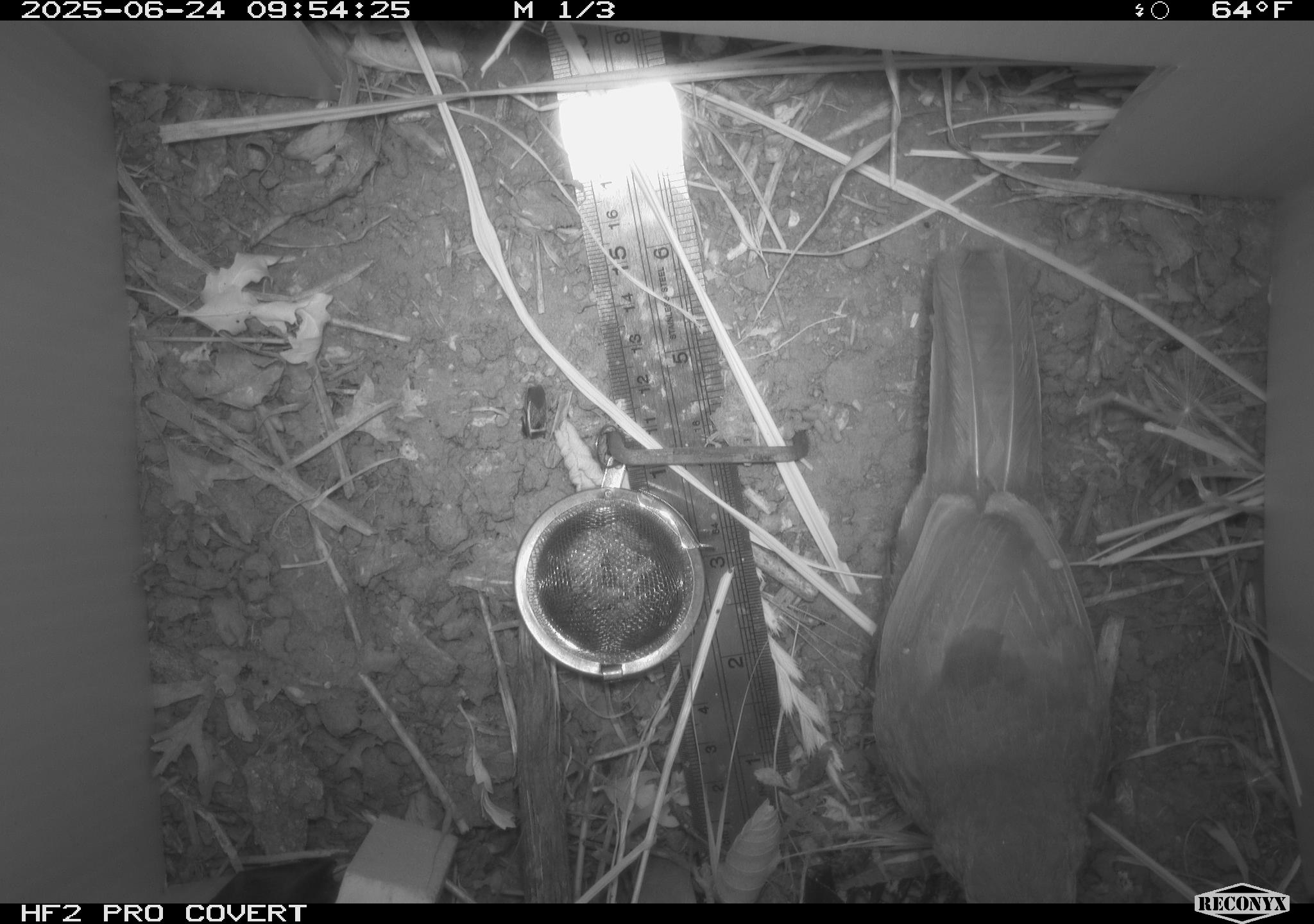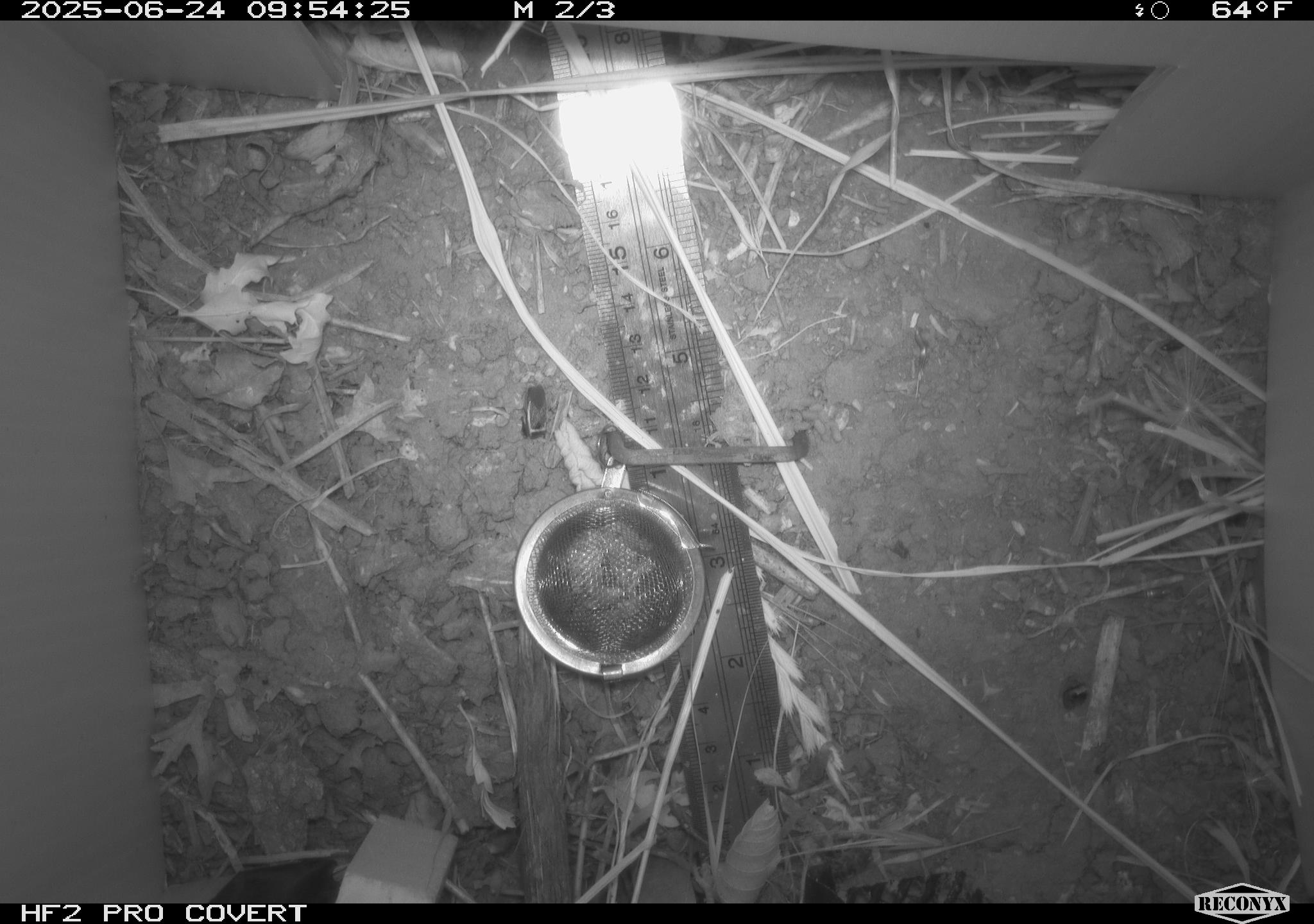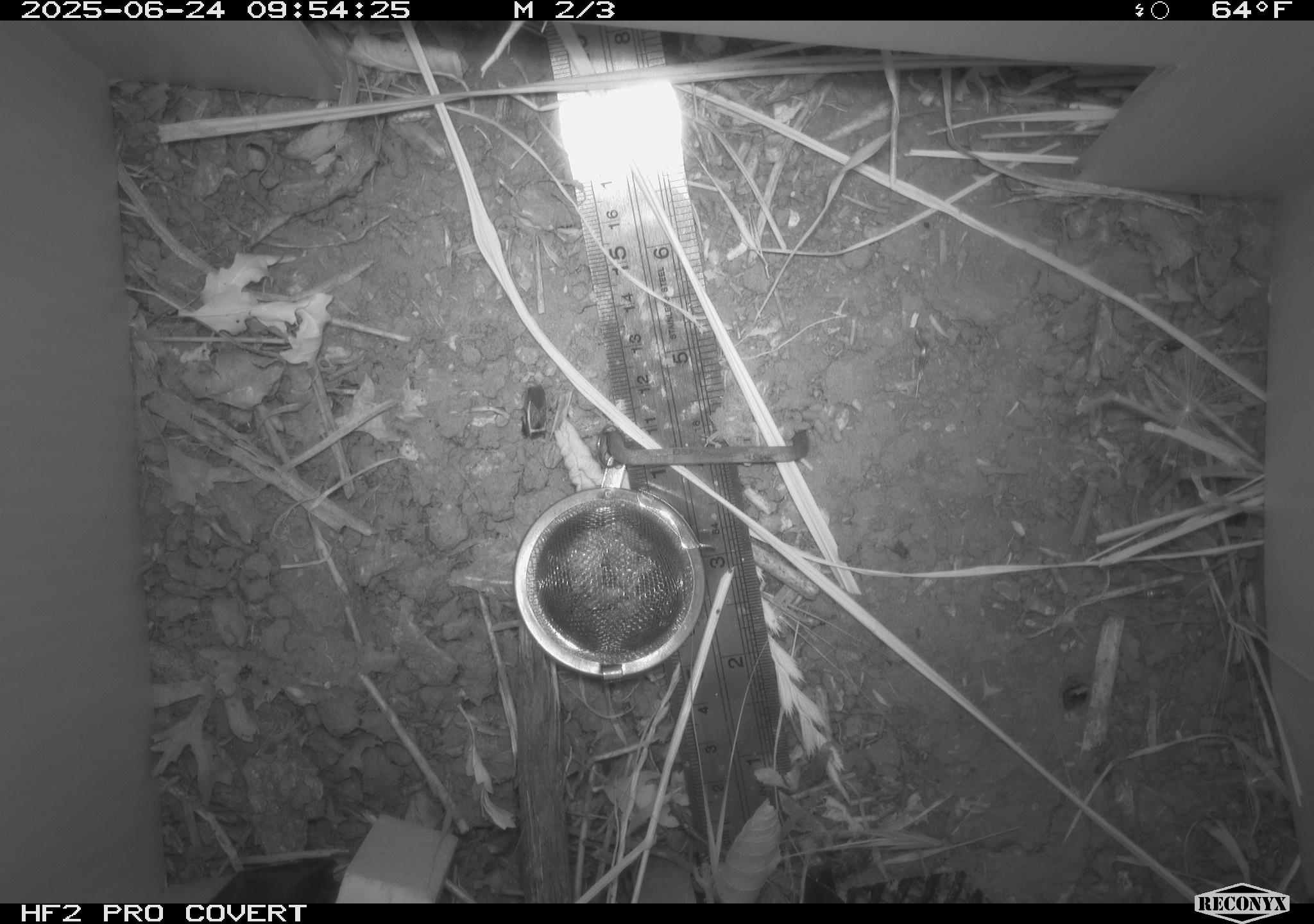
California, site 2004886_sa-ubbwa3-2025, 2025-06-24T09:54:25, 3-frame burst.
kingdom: Animalia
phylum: Chordata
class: Aves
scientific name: Aves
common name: bird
Bird (Aves).